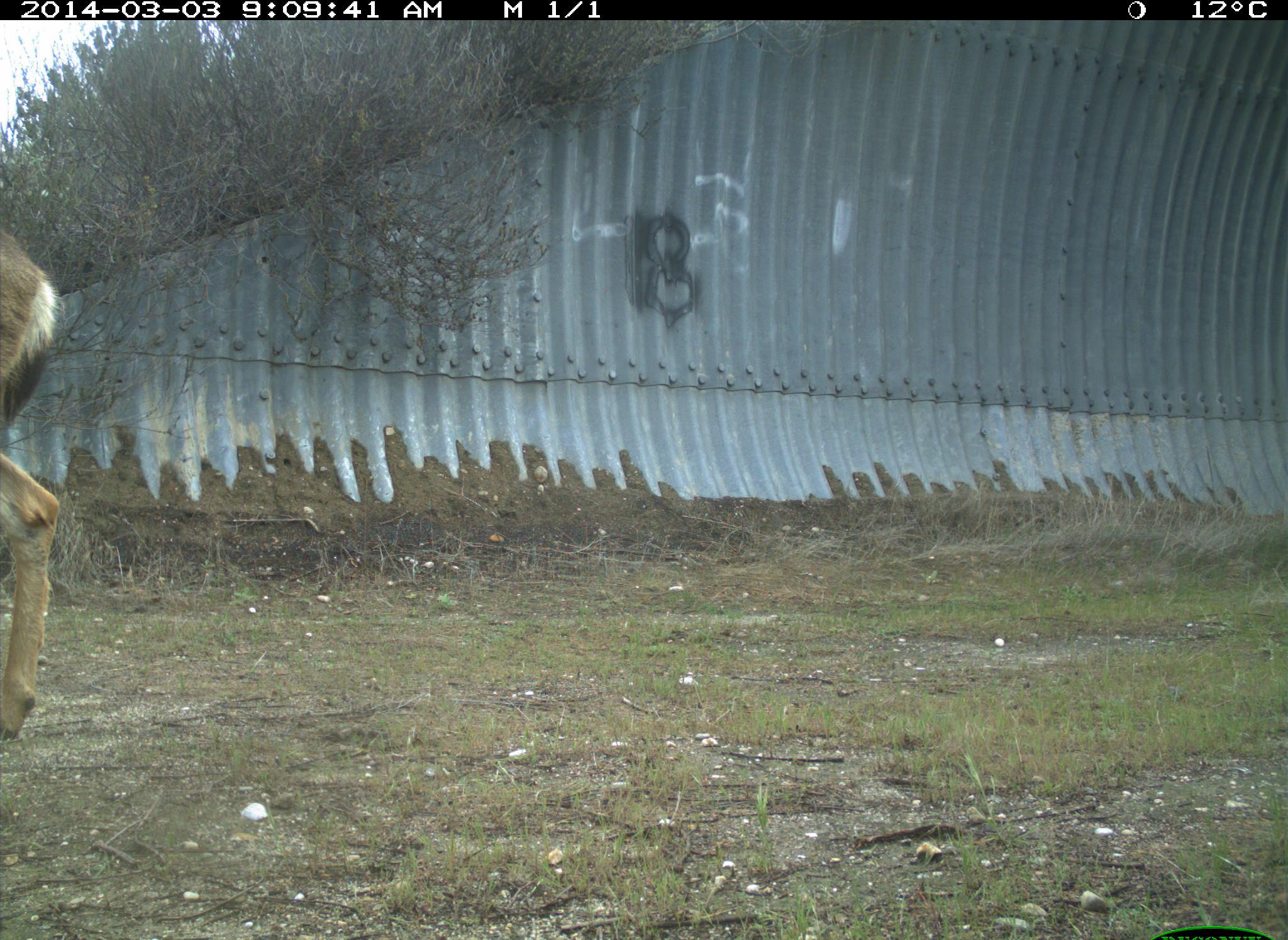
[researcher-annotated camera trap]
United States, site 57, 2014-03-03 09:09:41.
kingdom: Animalia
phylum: Chordata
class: Mammalia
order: Artiodactyla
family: Cervidae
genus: Odocoileus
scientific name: Odocoileus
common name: deer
Deer (Odocoileus).